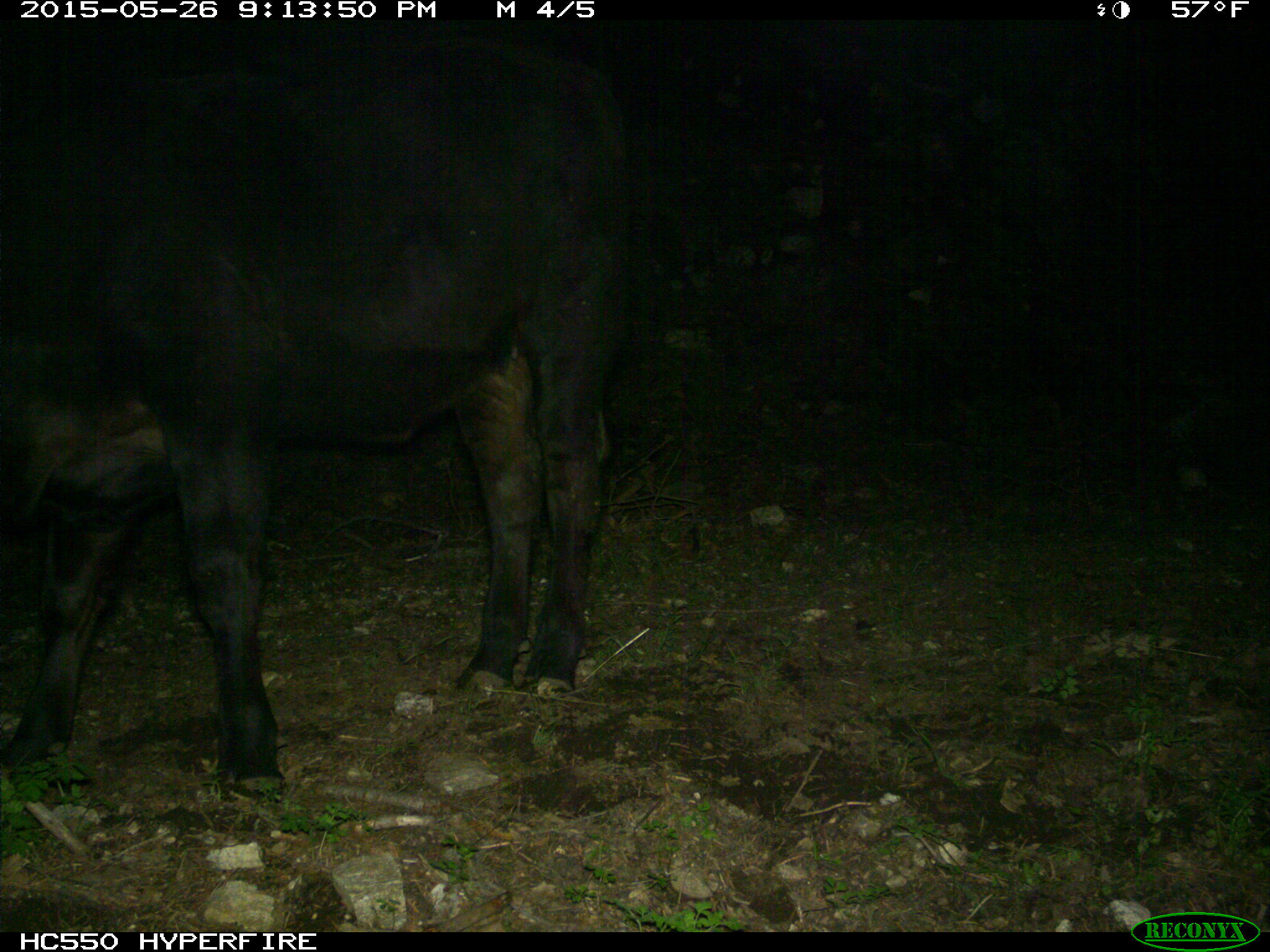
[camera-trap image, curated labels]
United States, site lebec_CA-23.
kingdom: Animalia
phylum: Chordata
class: Mammalia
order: Artiodactyla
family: Bovidae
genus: Bos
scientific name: Bos taurus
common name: domestic cow